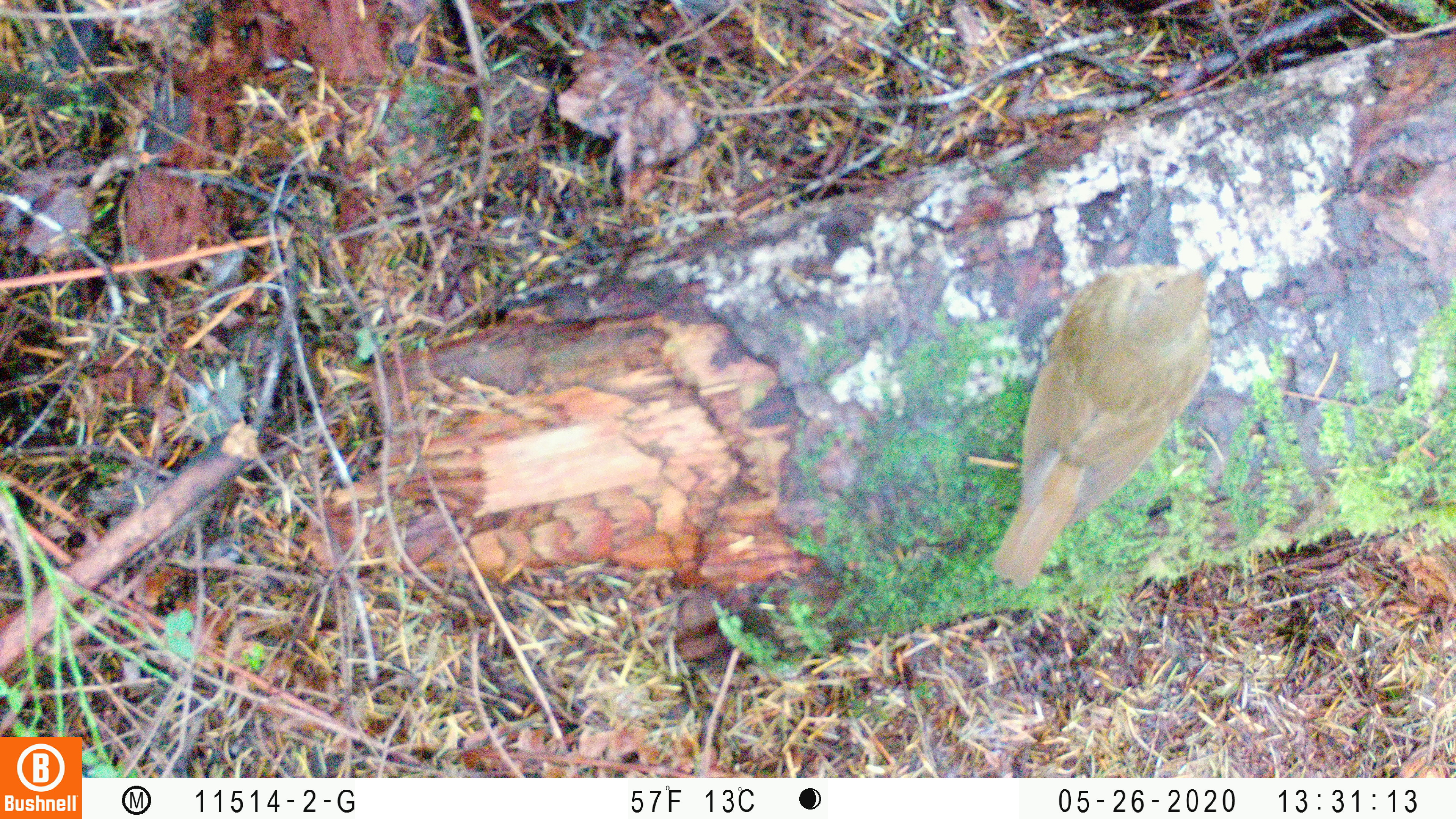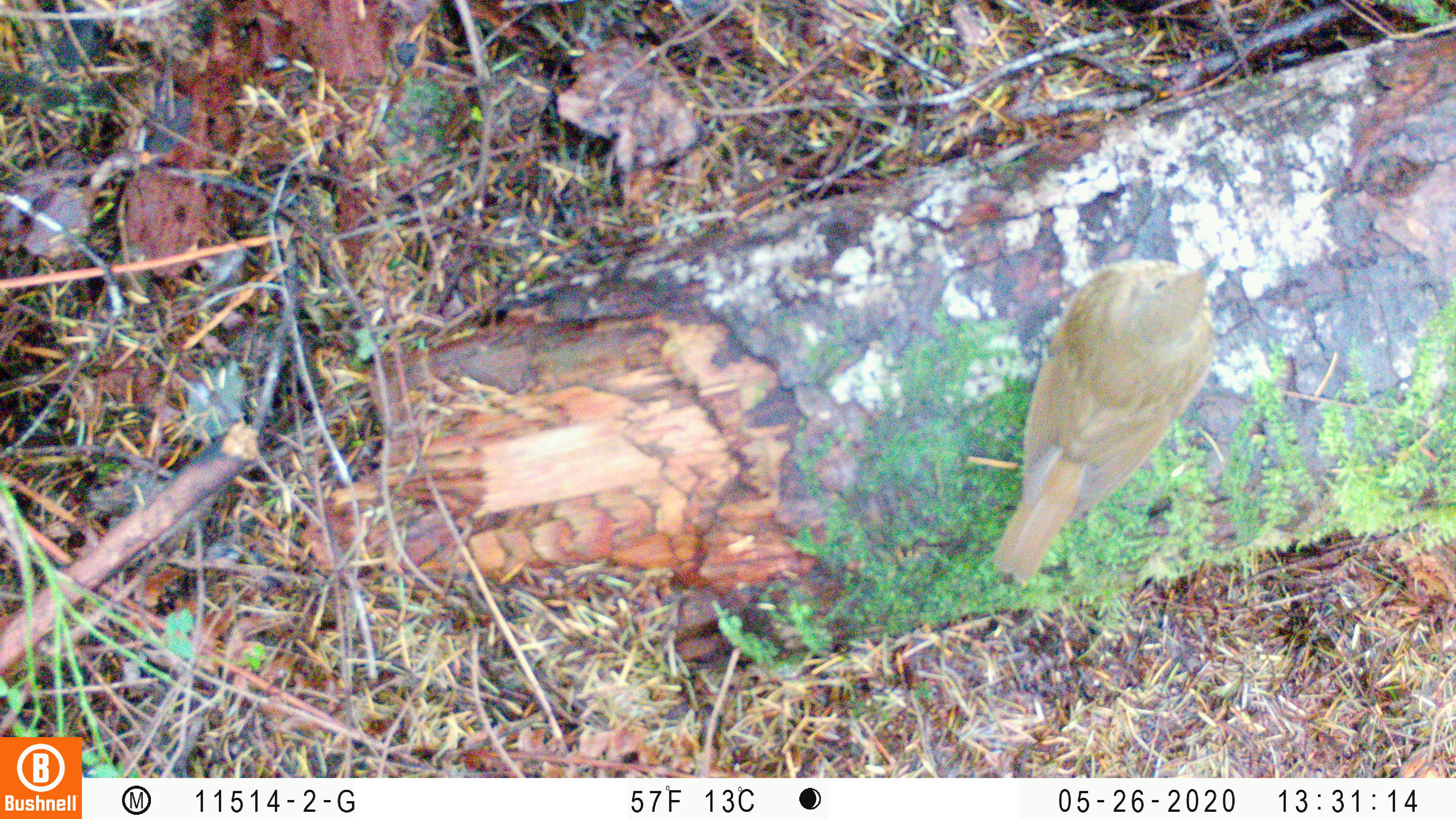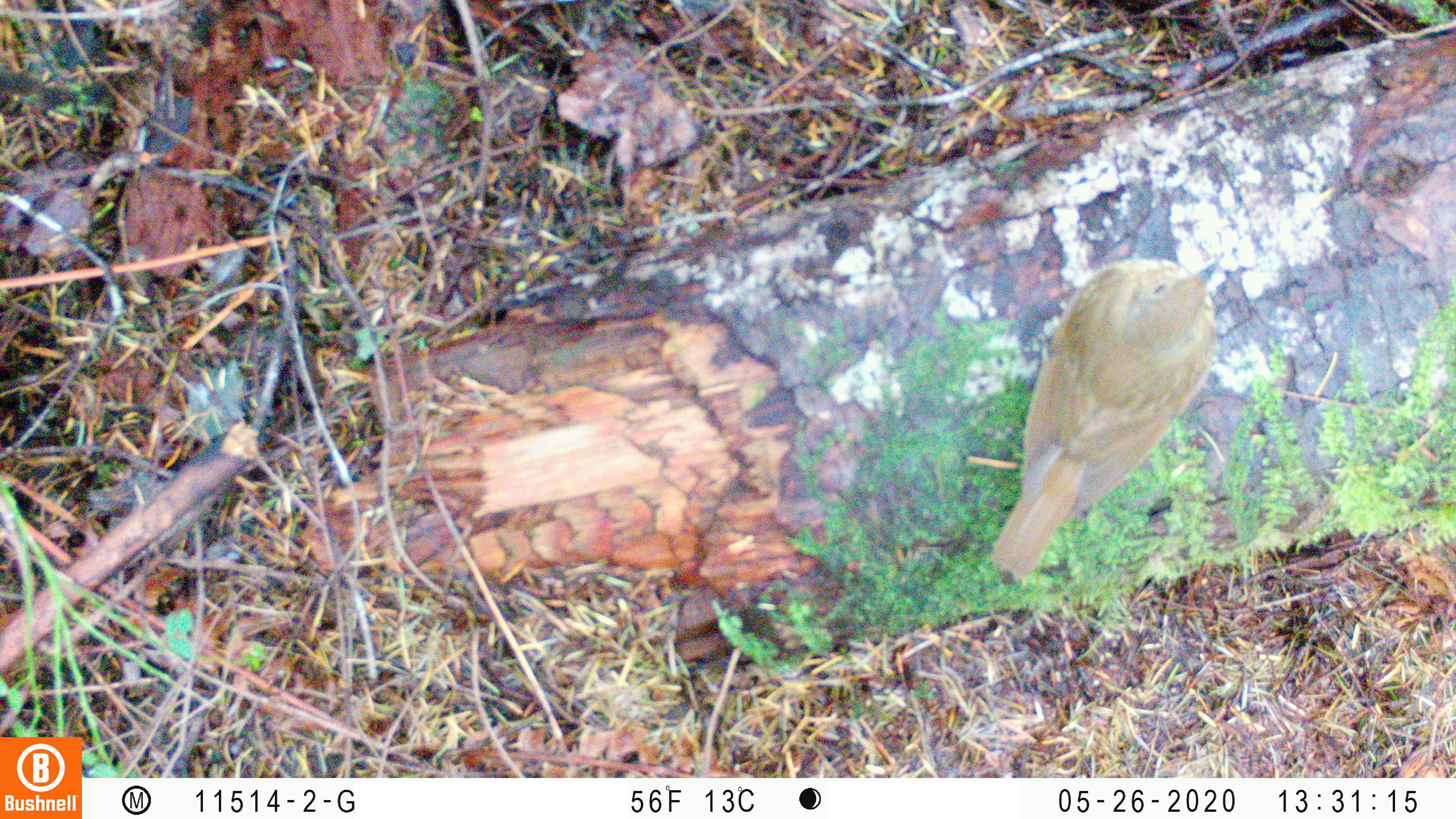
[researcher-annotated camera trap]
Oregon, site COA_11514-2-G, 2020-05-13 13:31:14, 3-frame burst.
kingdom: Animalia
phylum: Chordata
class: Aves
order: Passeriformes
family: Turdidae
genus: Catharus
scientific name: Catharus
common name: brown thrushes and nightingale-thrushes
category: catharus species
Catharus species (brown thrushes and nightingale-thrushes) (Catharus).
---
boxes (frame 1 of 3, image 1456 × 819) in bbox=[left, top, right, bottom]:
catharus species: bbox=[976, 239, 1240, 604]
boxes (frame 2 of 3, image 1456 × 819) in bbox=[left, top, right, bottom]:
catharus species: bbox=[978, 239, 1243, 598]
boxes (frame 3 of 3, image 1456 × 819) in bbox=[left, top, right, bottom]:
catharus species: bbox=[980, 245, 1237, 593]